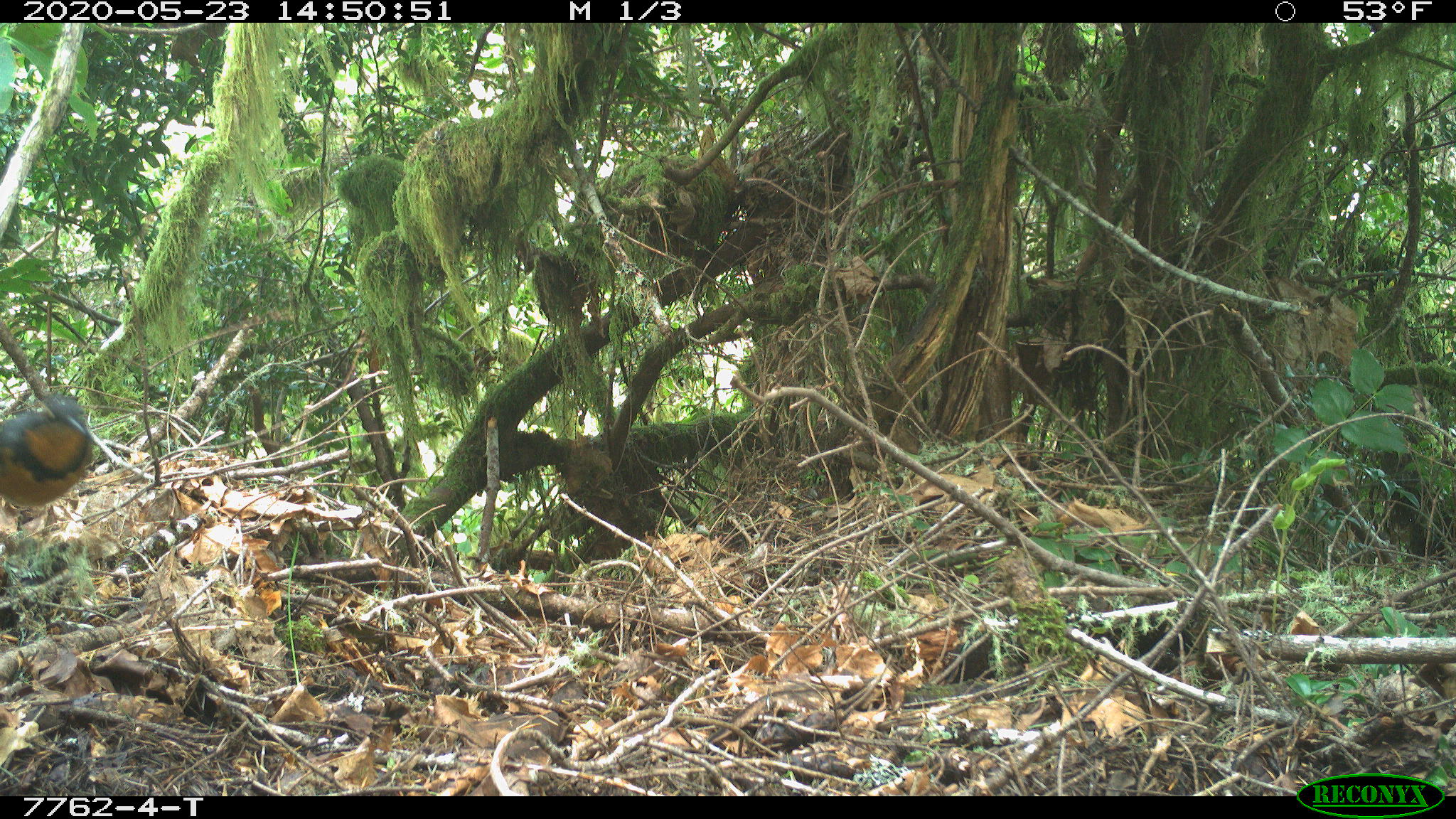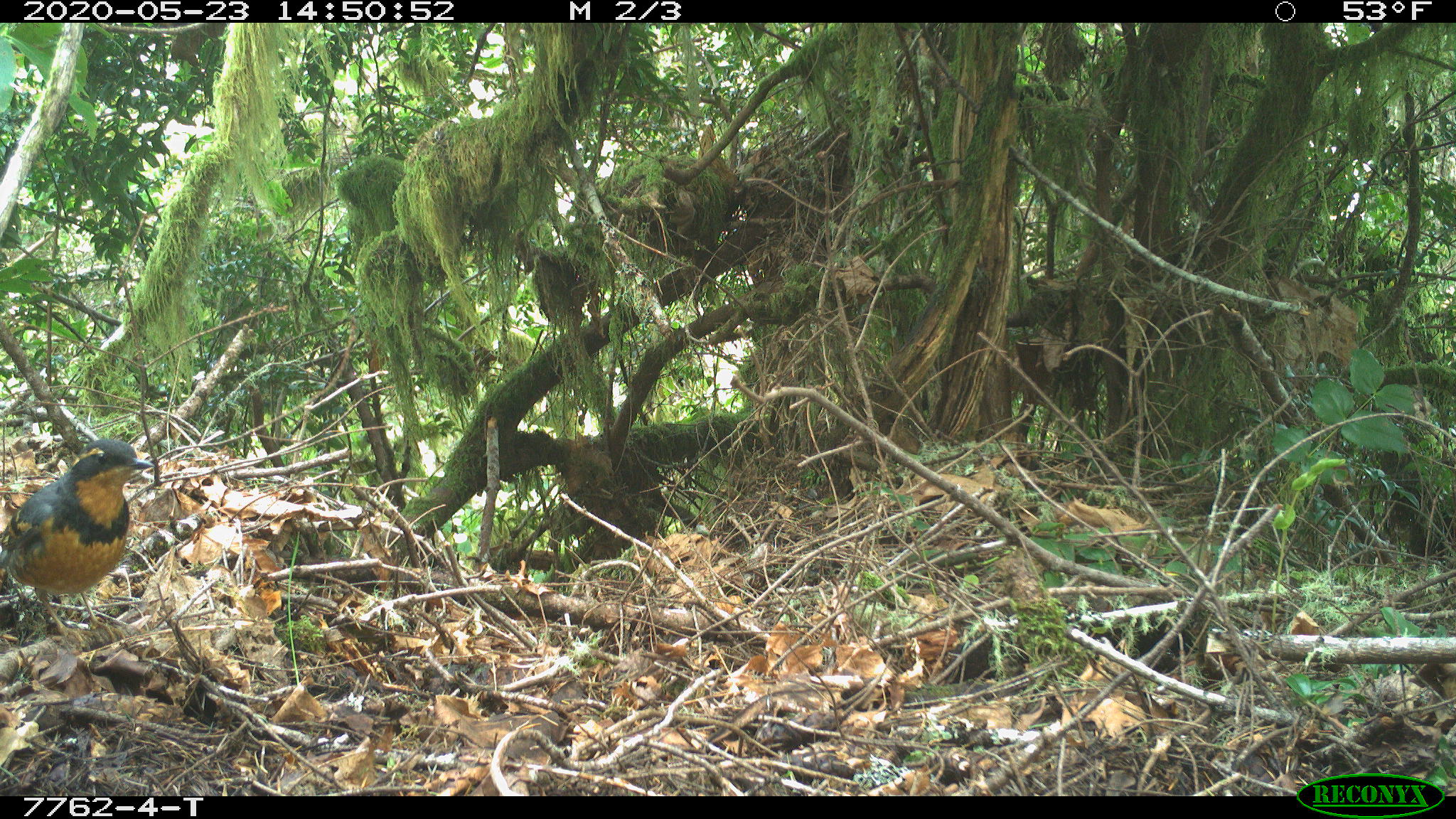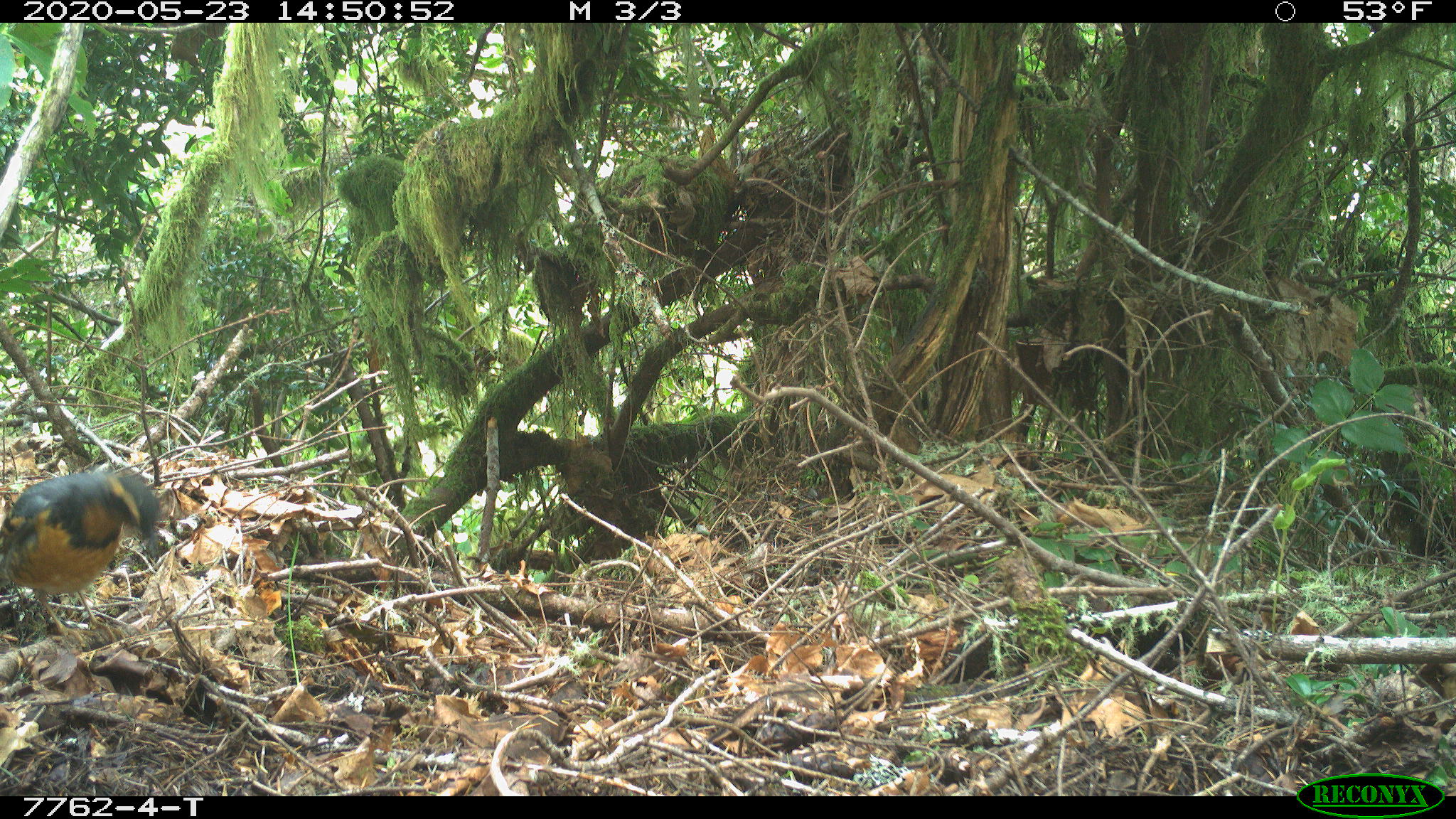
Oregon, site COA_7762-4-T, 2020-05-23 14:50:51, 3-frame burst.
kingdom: Animalia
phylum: Chordata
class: Aves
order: Passeriformes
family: Turdidae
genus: Ixoreus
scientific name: Ixoreus naevius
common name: varied thrush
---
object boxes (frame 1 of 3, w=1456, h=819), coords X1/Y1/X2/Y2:
varied thrush: 0/392/99/514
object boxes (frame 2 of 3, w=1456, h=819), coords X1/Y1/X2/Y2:
varied thrush: 2/432/150/597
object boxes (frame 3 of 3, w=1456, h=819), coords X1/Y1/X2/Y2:
varied thrush: 3/467/167/601